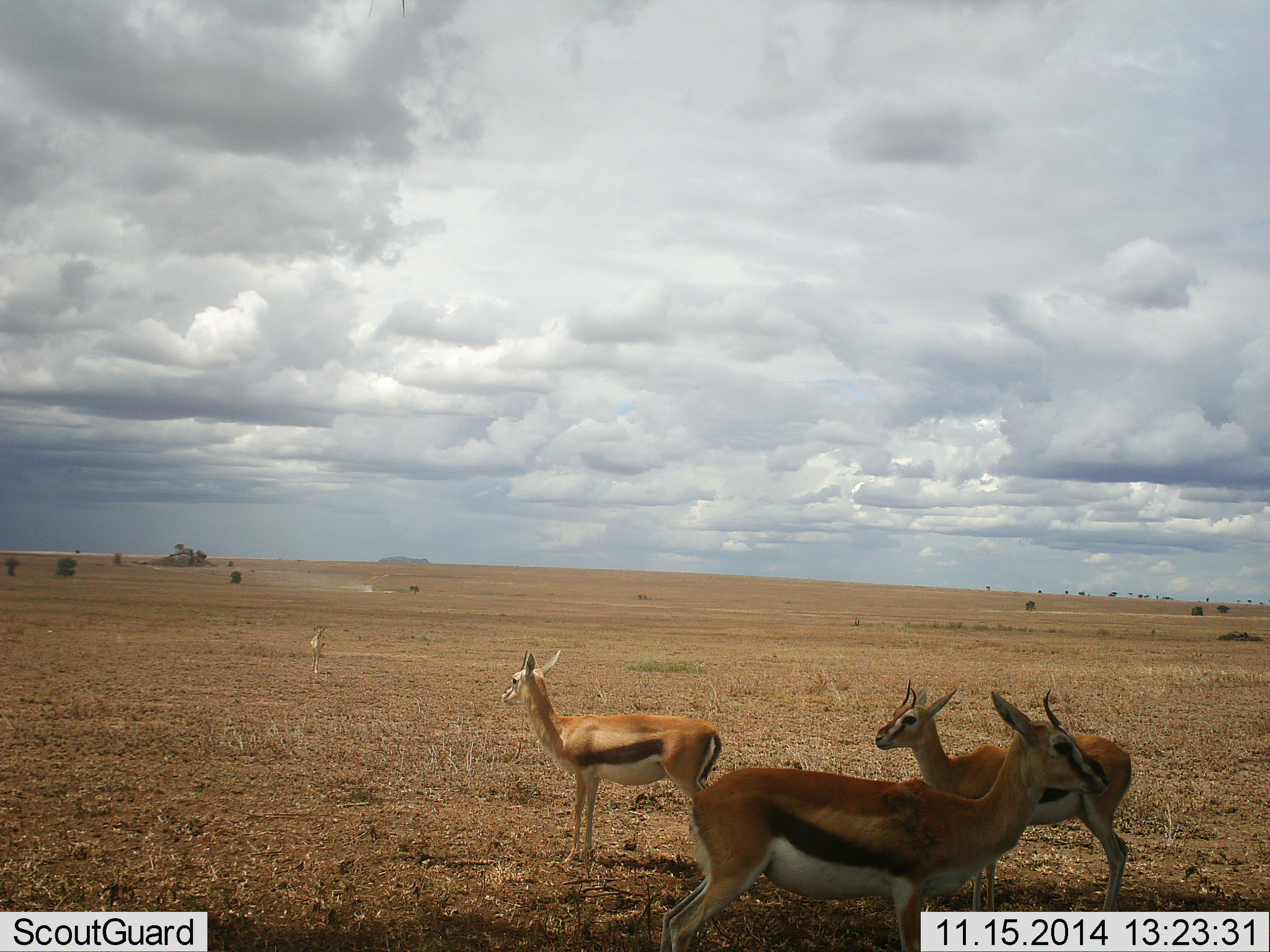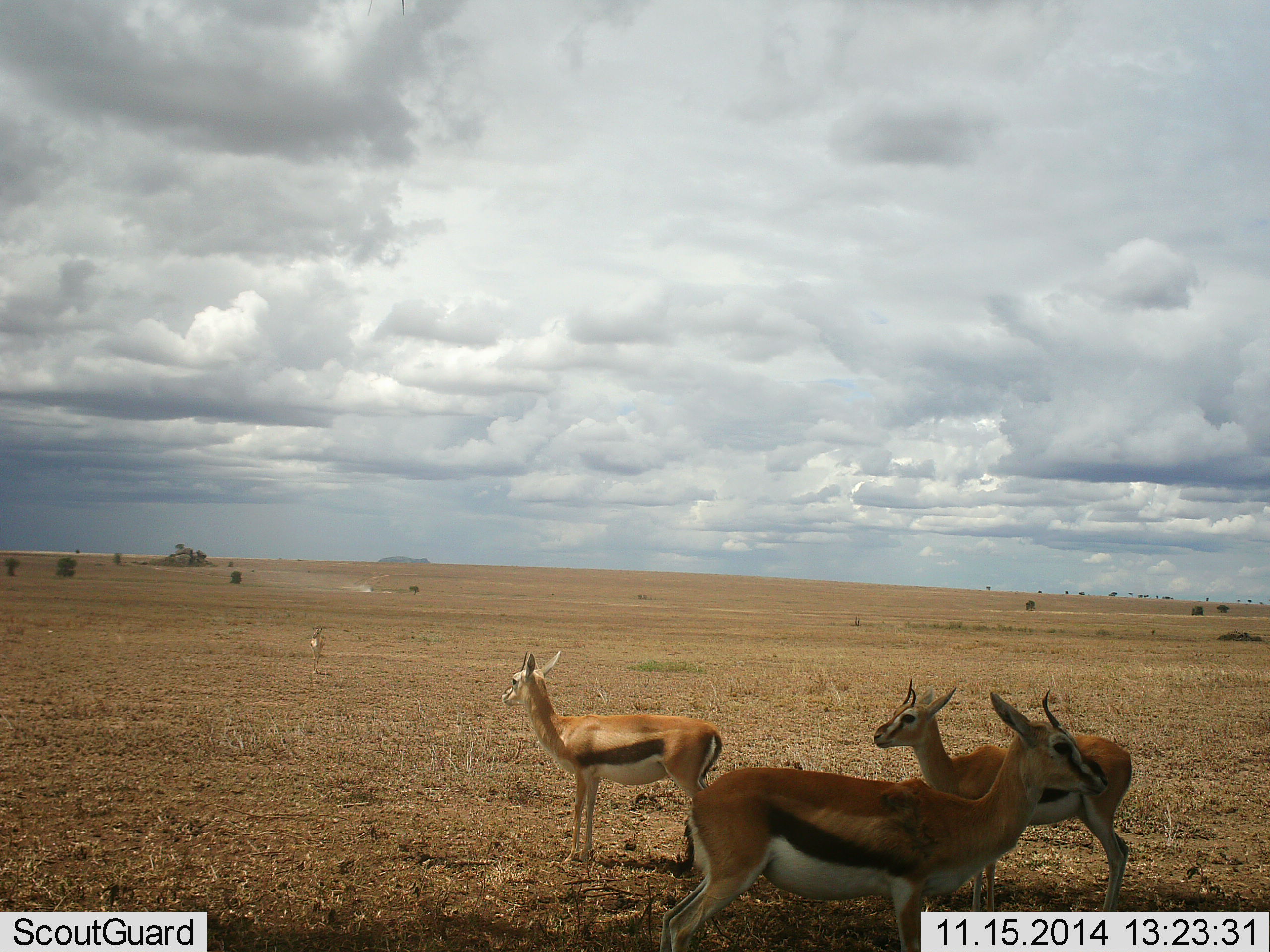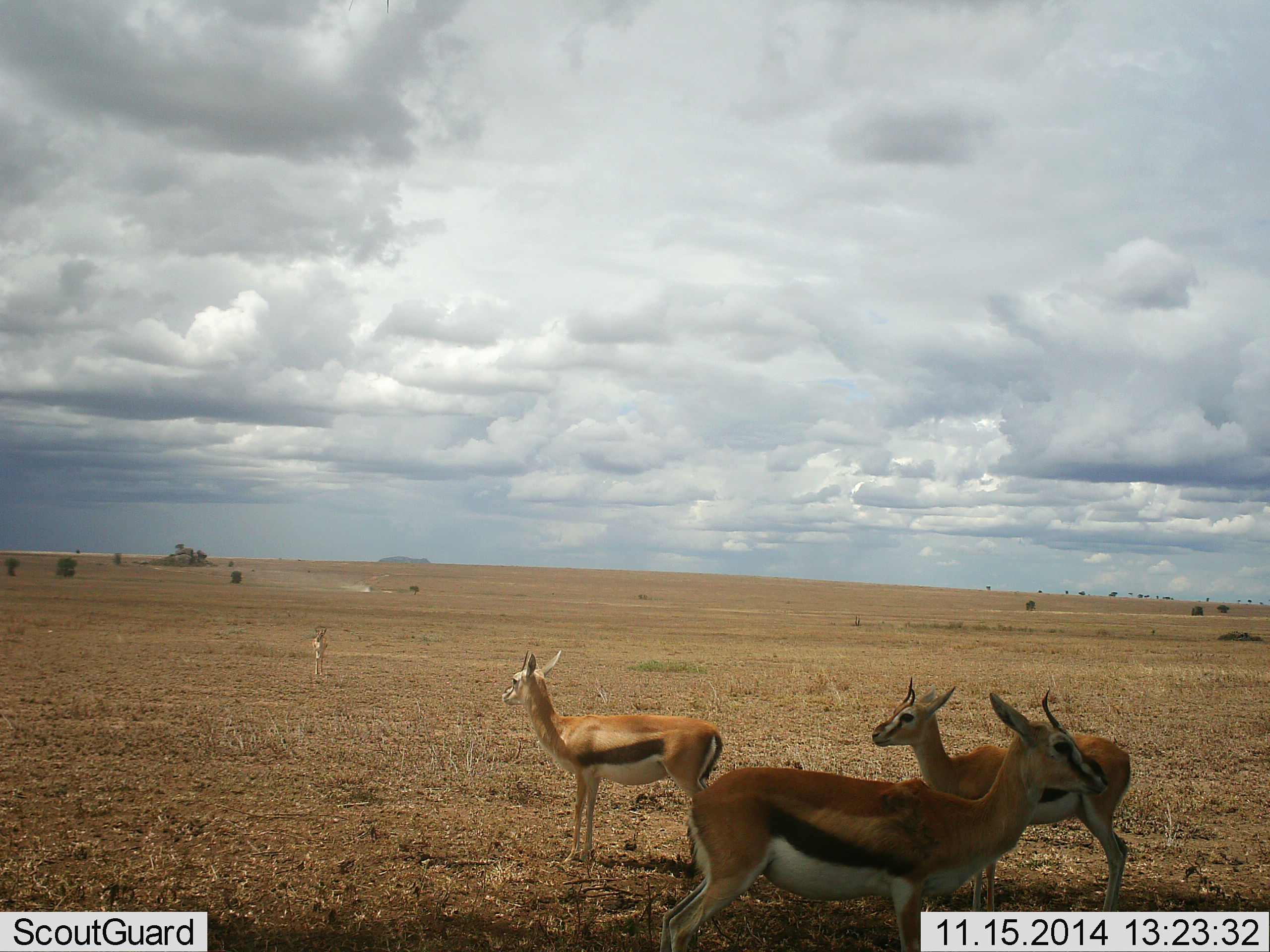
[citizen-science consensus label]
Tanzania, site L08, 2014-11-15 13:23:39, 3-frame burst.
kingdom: Animalia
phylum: Chordata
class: Mammalia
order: Artiodactyla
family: Bovidae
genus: Eudorcas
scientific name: Eudorcas thomsonii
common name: thomson's gazelle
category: gazellethomsons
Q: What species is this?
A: Gazellethomsons (thomson's gazelle) (Eudorcas thomsonii).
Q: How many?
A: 4.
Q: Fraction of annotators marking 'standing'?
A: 100%.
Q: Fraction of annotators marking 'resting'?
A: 0%.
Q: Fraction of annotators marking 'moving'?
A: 0%.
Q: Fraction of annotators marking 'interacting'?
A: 0%.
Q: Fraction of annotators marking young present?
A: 0%.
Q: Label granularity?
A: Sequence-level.